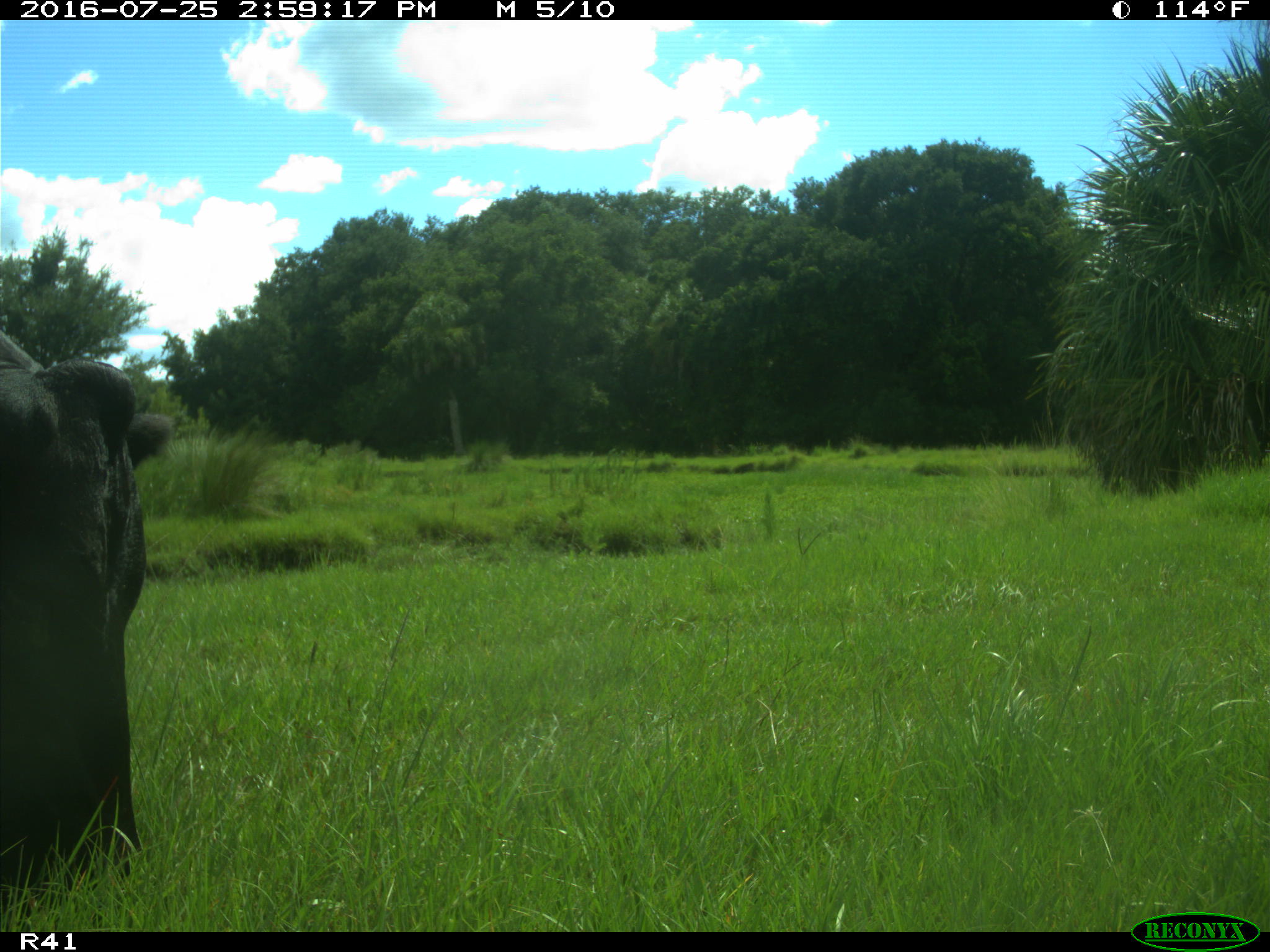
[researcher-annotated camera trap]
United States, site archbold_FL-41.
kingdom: Animalia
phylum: Chordata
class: Mammalia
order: Artiodactyla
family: Bovidae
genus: Bos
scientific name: Bos taurus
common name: domestic cow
Bos taurus (domestic cow).